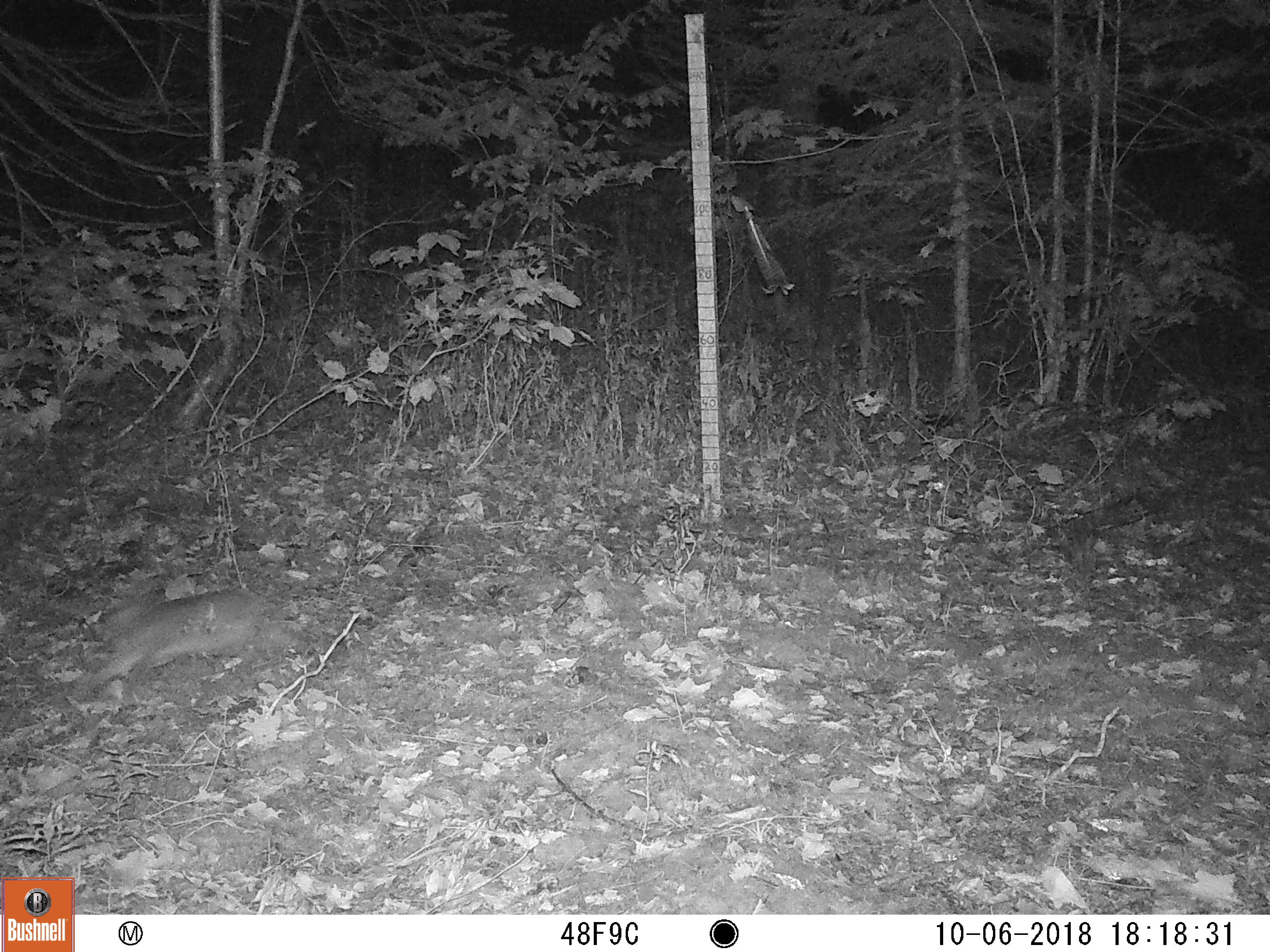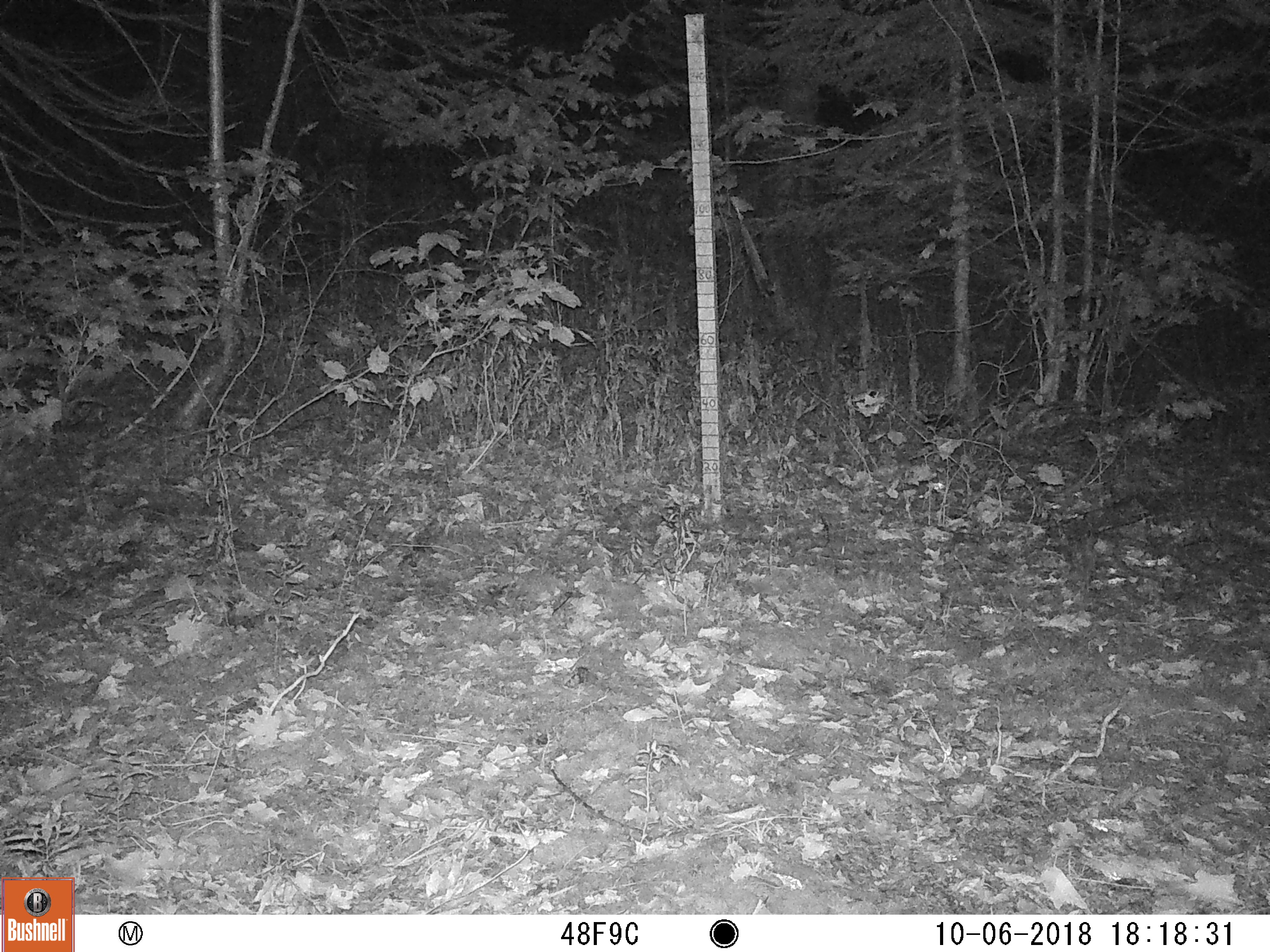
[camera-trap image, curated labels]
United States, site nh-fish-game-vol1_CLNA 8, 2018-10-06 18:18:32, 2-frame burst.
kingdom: Animalia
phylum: Chordata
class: Mammalia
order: Lagomorpha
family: Leporidae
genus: Lepus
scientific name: Lepus americanus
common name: snowshoe hare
Snowshoe hare (Lepus americanus).